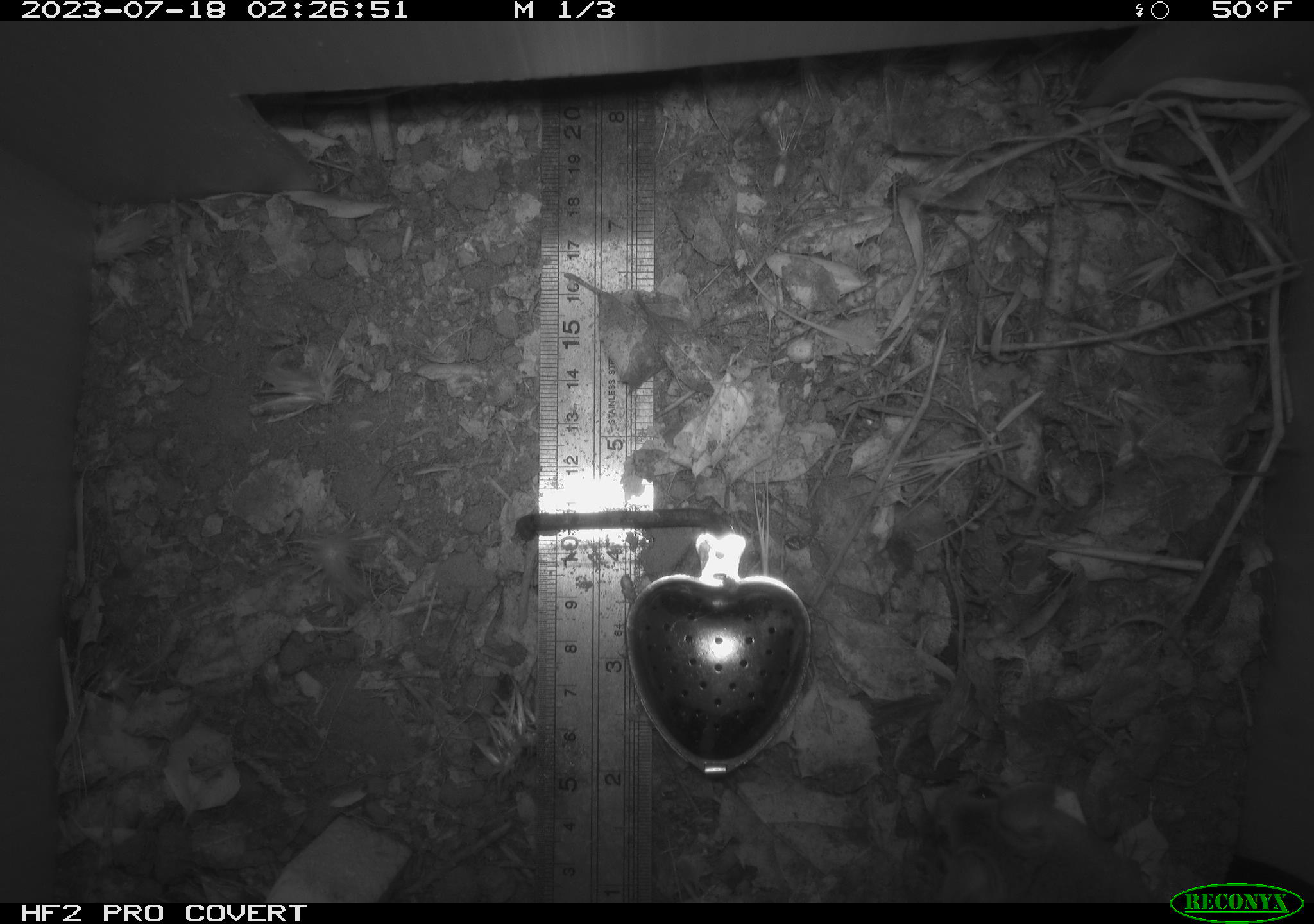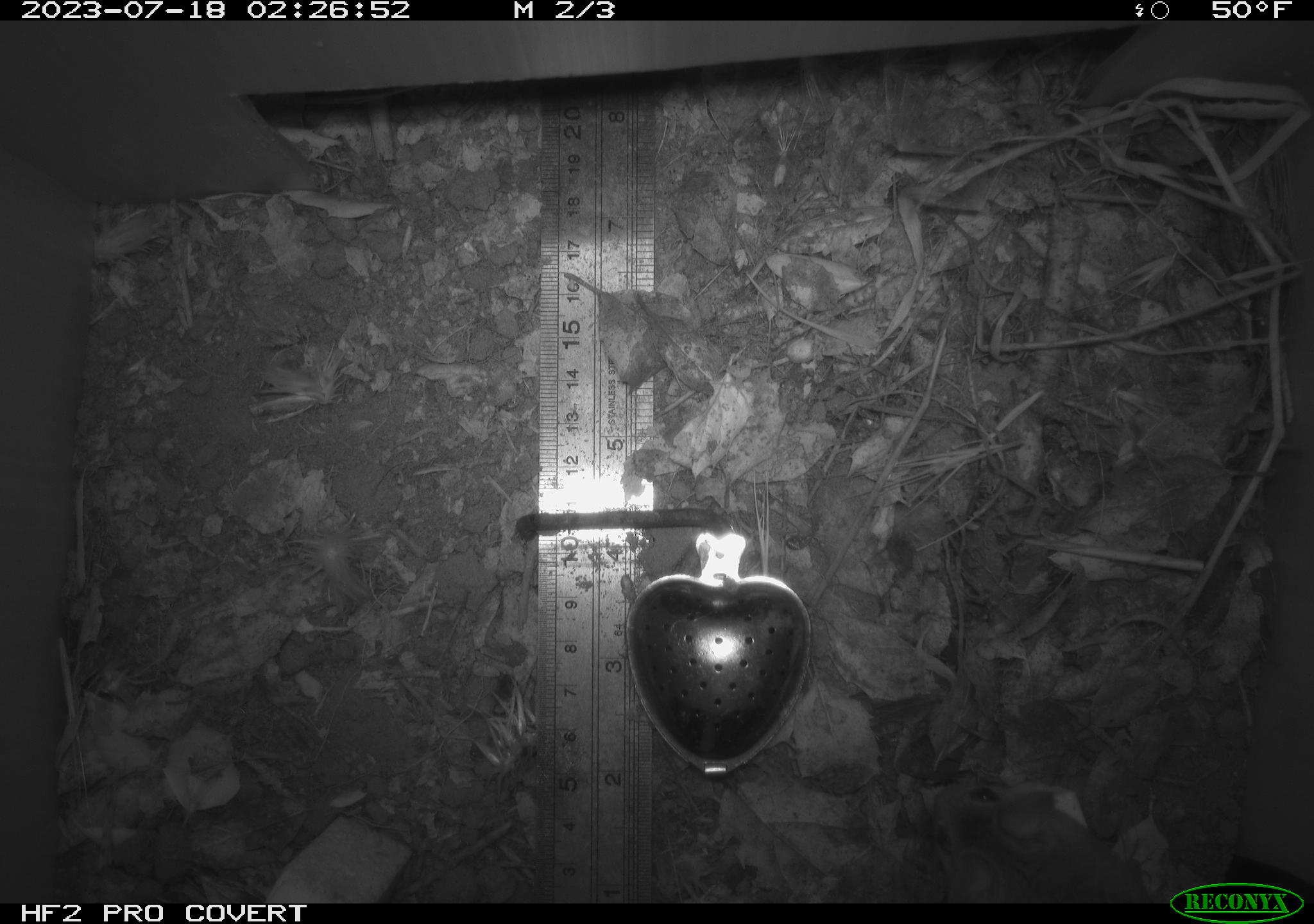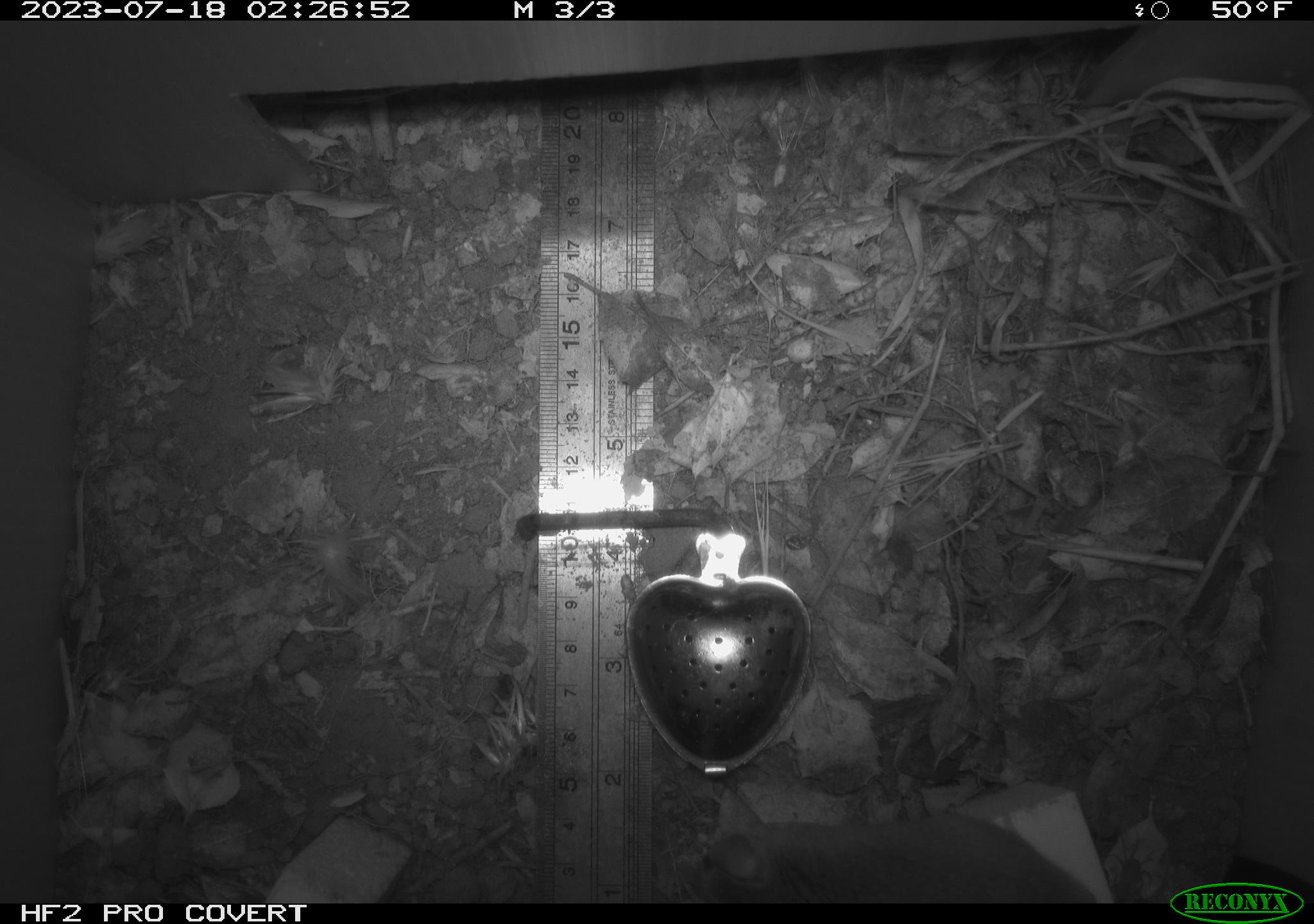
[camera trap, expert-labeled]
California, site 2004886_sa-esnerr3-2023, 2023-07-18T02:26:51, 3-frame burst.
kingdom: Animalia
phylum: Chordata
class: Mammalia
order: Rodentia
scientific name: Rodentia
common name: mouse species